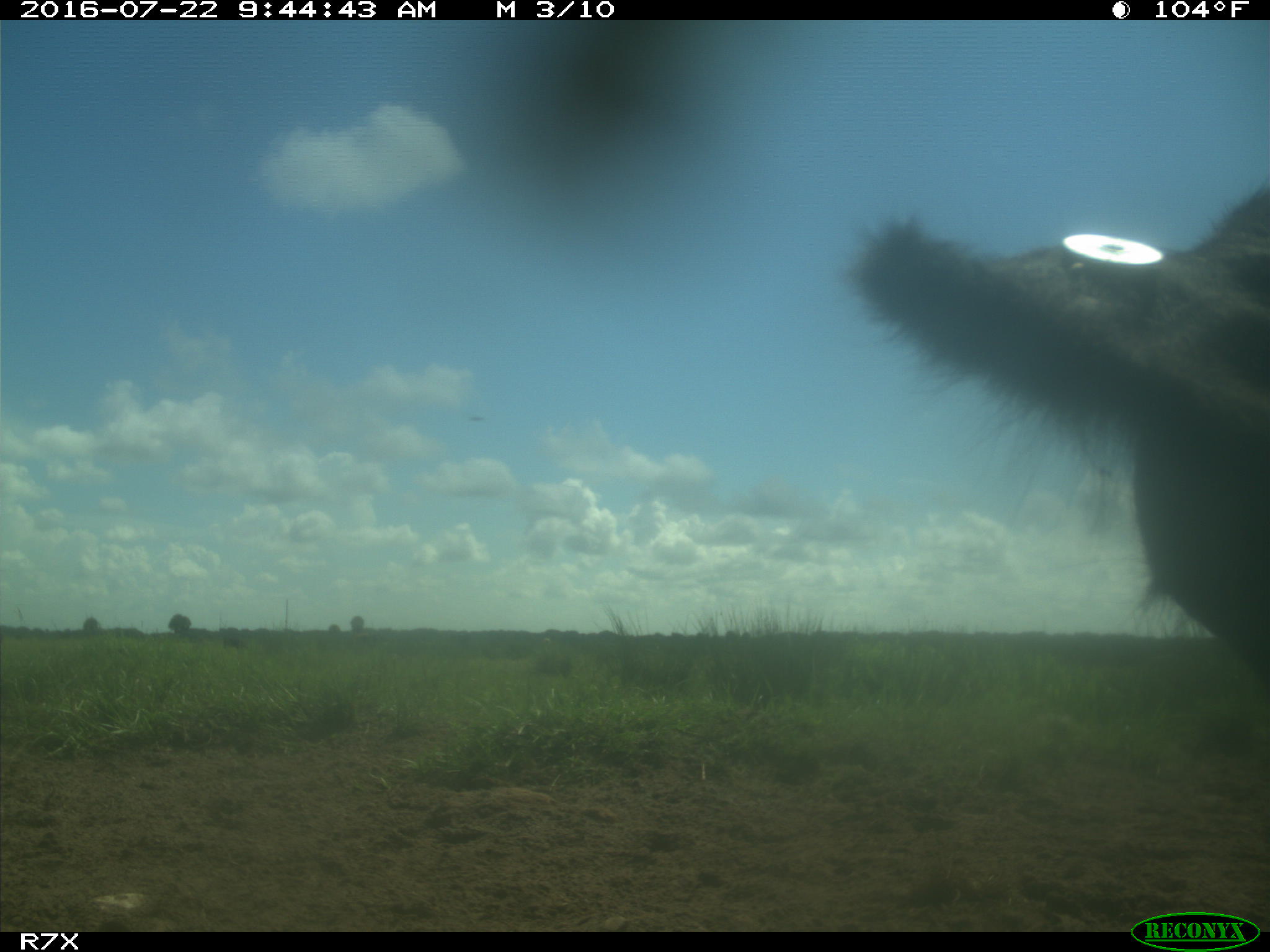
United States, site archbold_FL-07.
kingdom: Animalia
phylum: Chordata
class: Mammalia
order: Artiodactyla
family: Bovidae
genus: Bos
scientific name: Bos taurus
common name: domestic cow